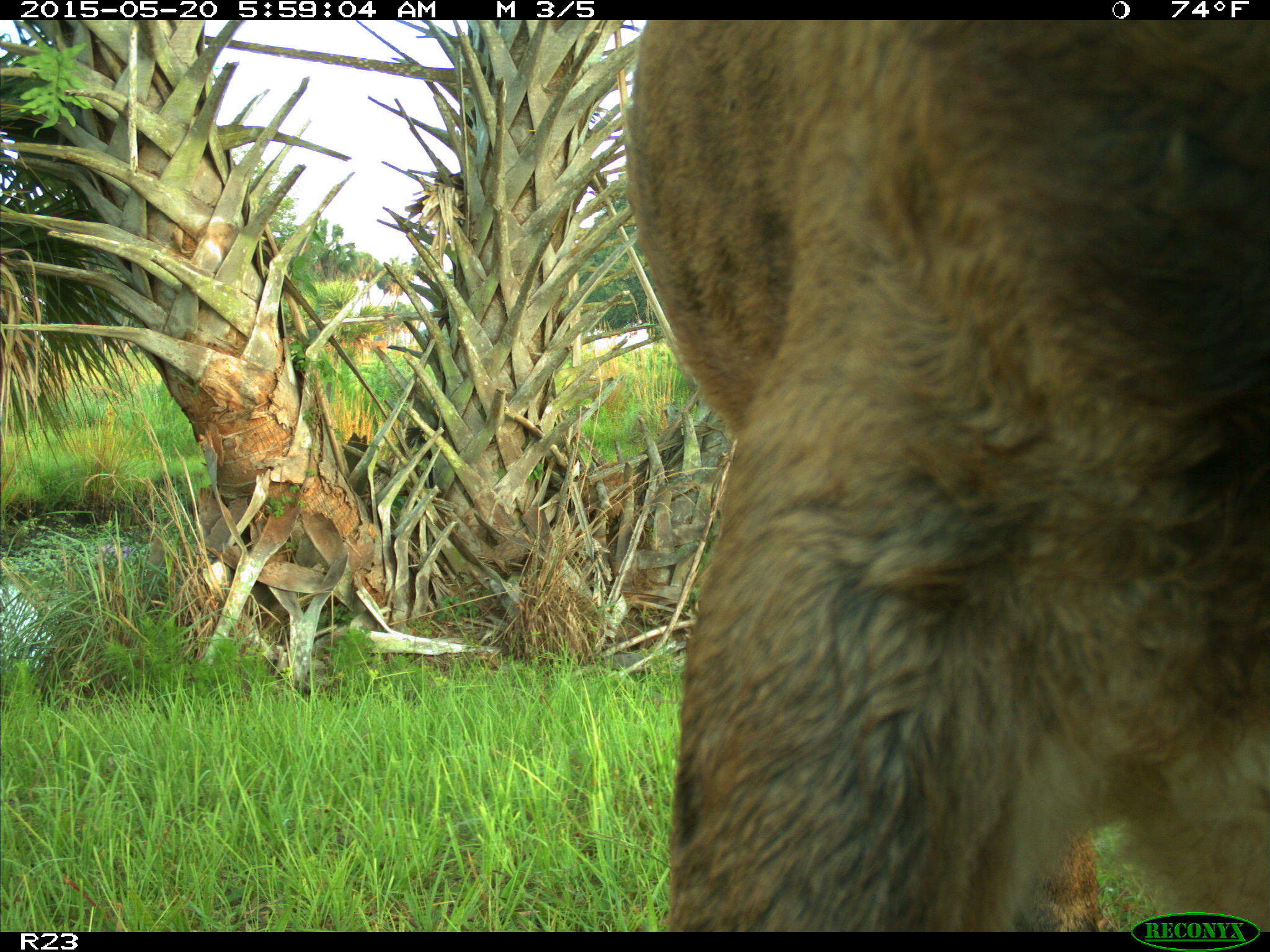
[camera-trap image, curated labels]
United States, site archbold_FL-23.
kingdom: Animalia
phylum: Chordata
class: Mammalia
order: Artiodactyla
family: Bovidae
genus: Bos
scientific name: Bos taurus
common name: domestic cow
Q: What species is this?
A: Bos taurus (domestic cow).